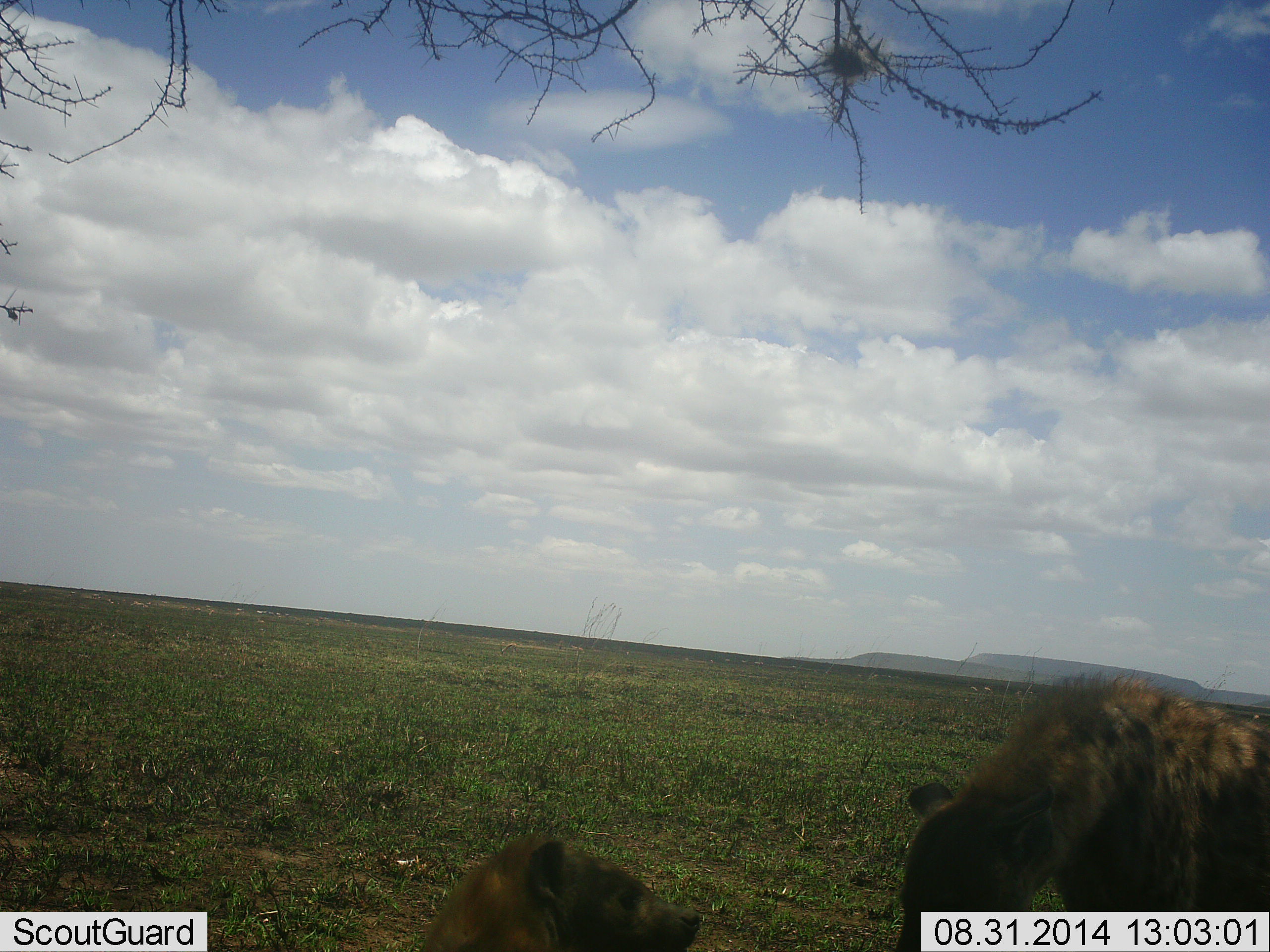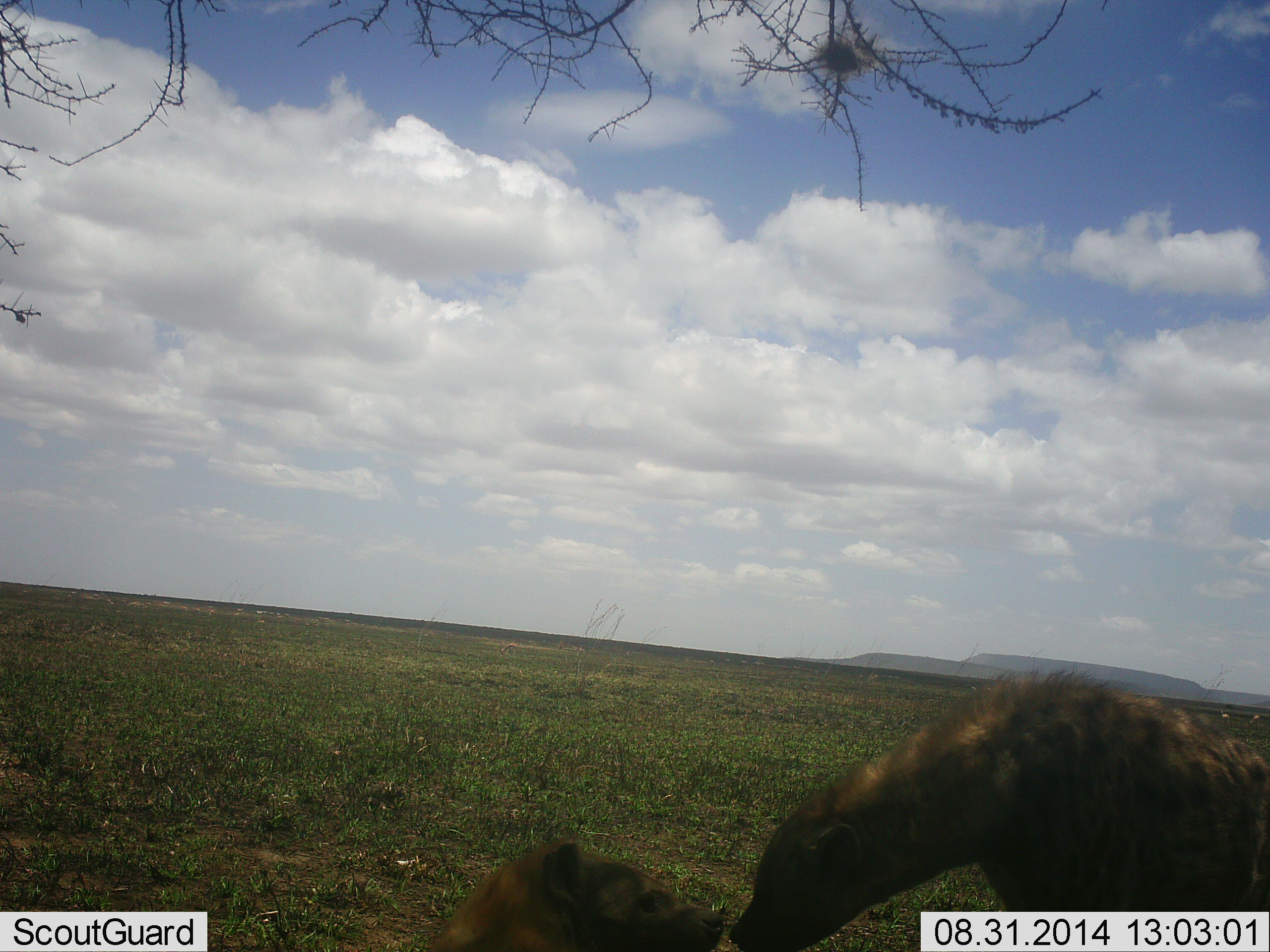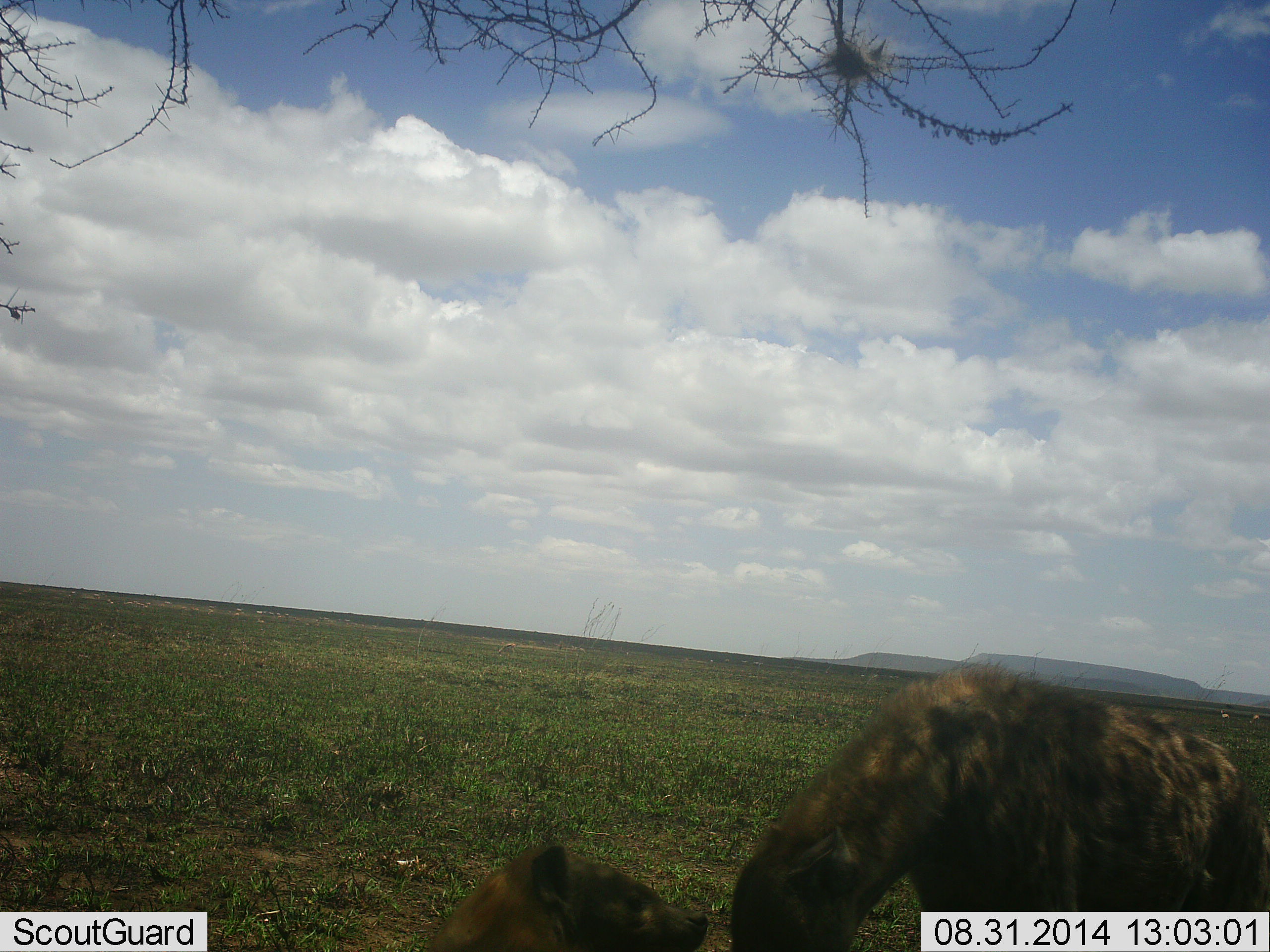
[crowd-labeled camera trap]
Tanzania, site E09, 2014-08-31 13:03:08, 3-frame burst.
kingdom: Animalia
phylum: Chordata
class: Mammalia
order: Carnivora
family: Hyaenidae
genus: Crocuta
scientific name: Crocuta crocuta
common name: spotted hyena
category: hyenaspotted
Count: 2.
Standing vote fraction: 58%.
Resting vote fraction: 58%.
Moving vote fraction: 8%.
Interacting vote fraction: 42%.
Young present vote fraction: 0%.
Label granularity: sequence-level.